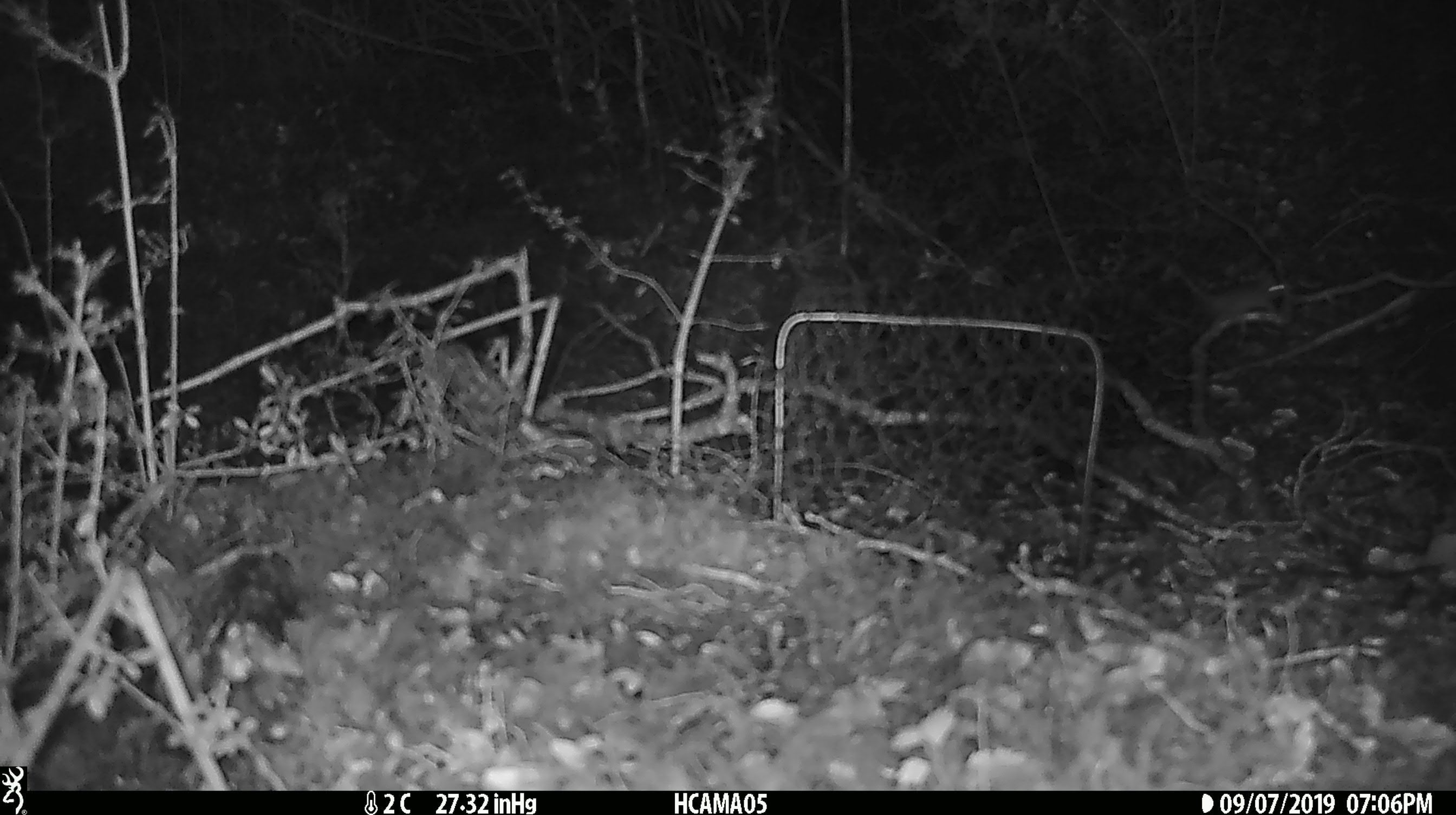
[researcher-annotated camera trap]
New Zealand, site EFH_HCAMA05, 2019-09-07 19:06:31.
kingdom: Animalia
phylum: Chordata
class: Mammalia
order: Rodentia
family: Muridae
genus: Mus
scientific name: Mus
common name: mouse